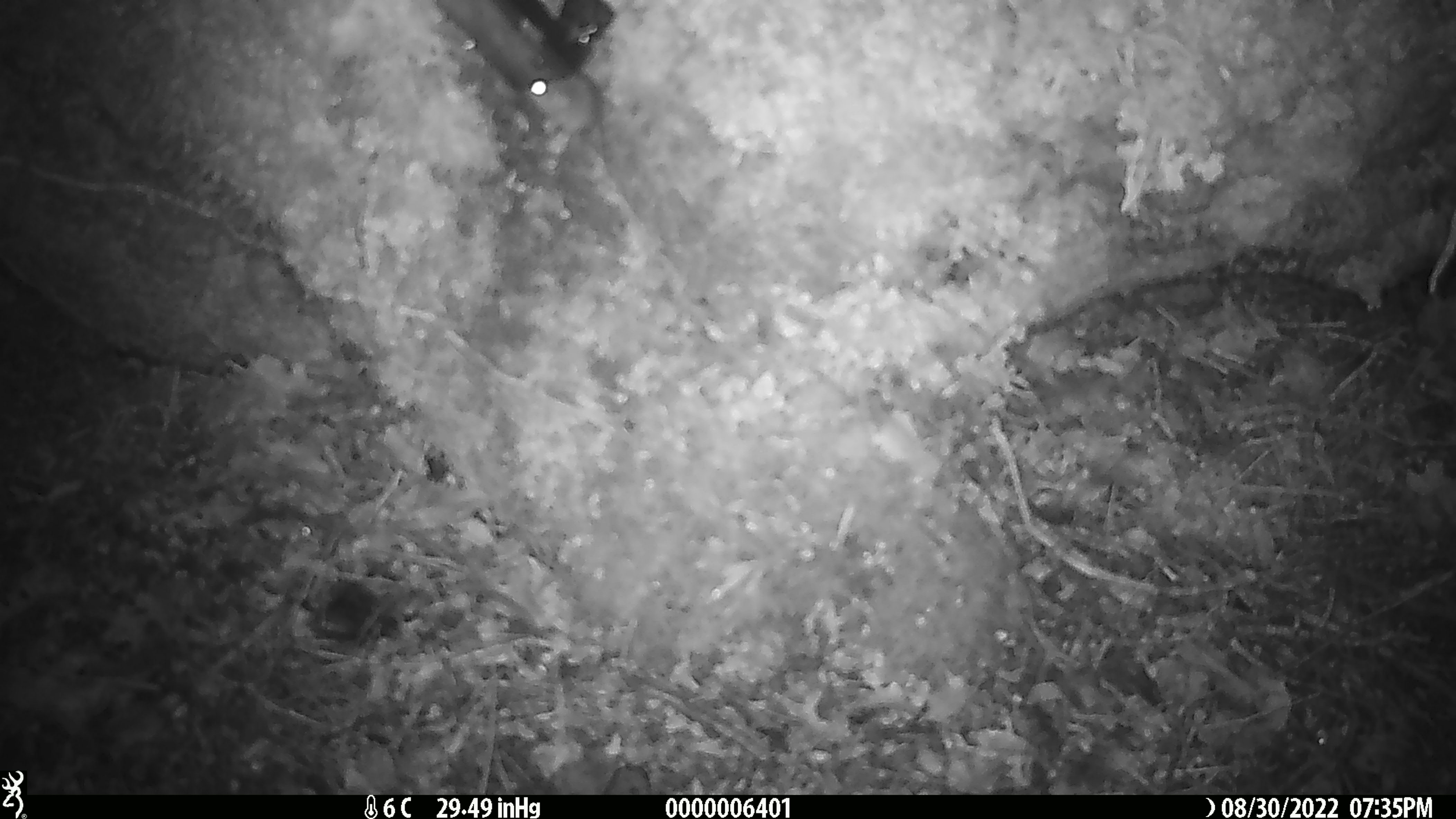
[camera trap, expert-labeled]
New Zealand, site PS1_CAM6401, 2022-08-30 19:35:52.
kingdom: Animalia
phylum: Chordata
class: Mammalia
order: Rodentia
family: Muridae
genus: Mus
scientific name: Mus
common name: mouse